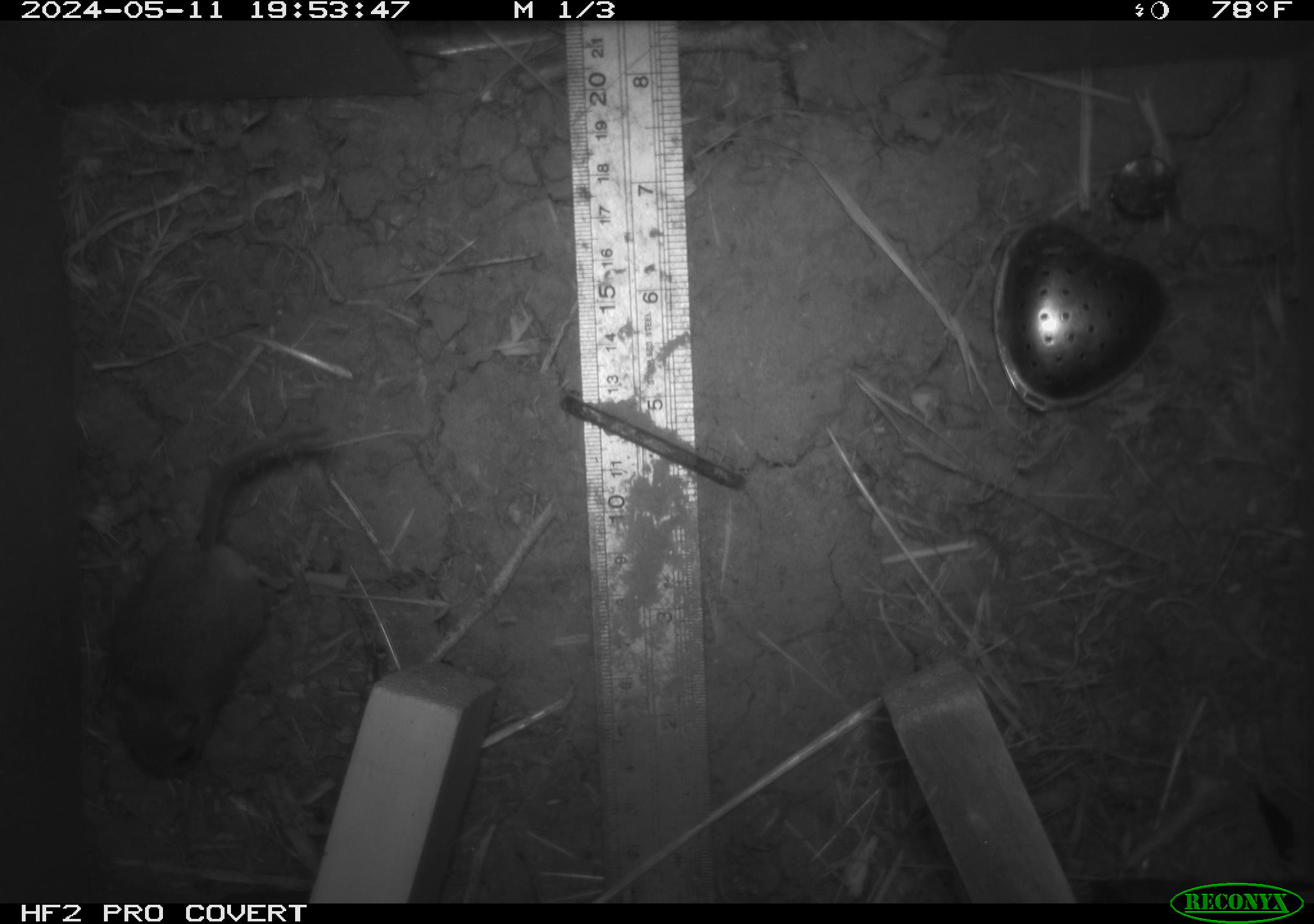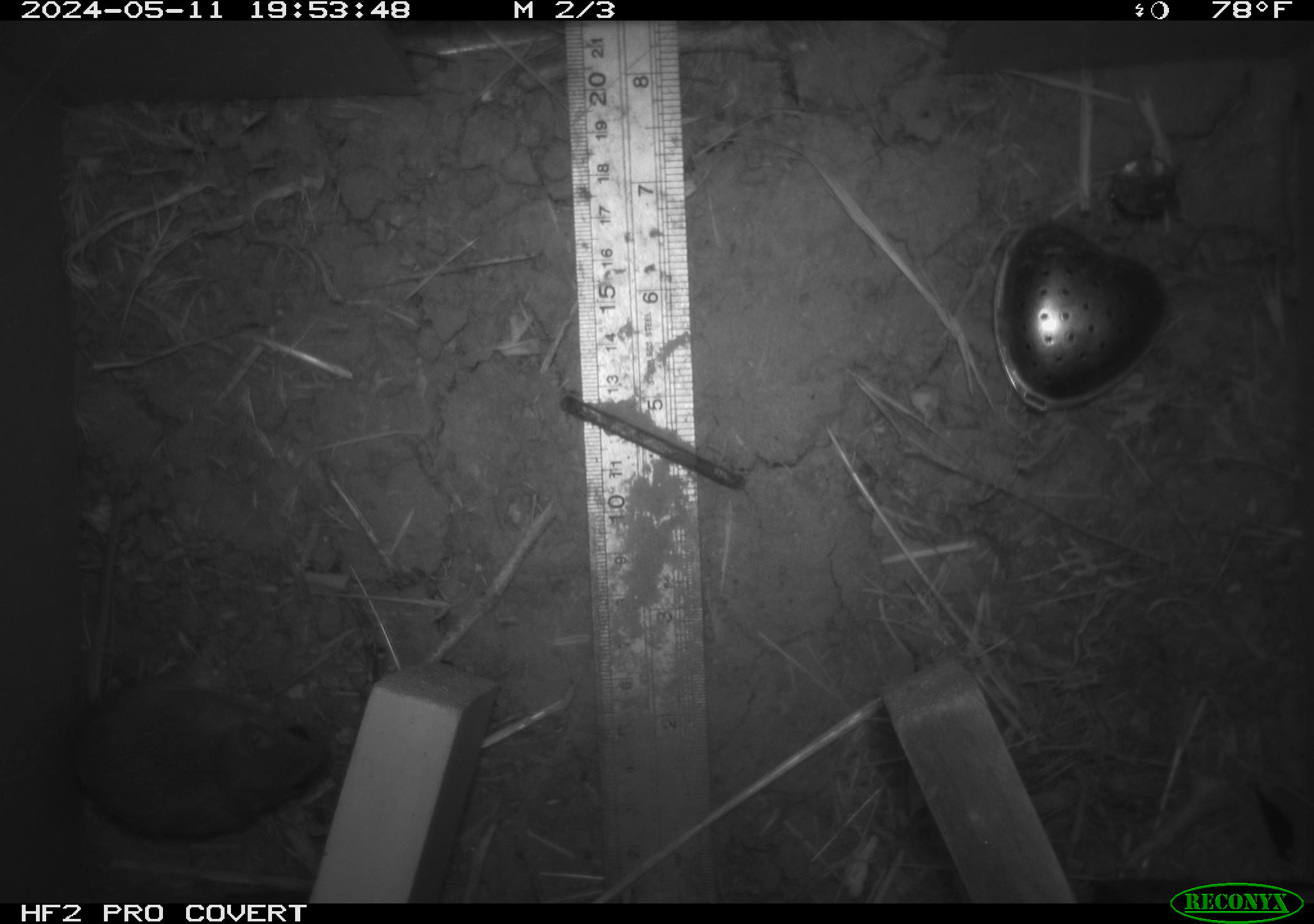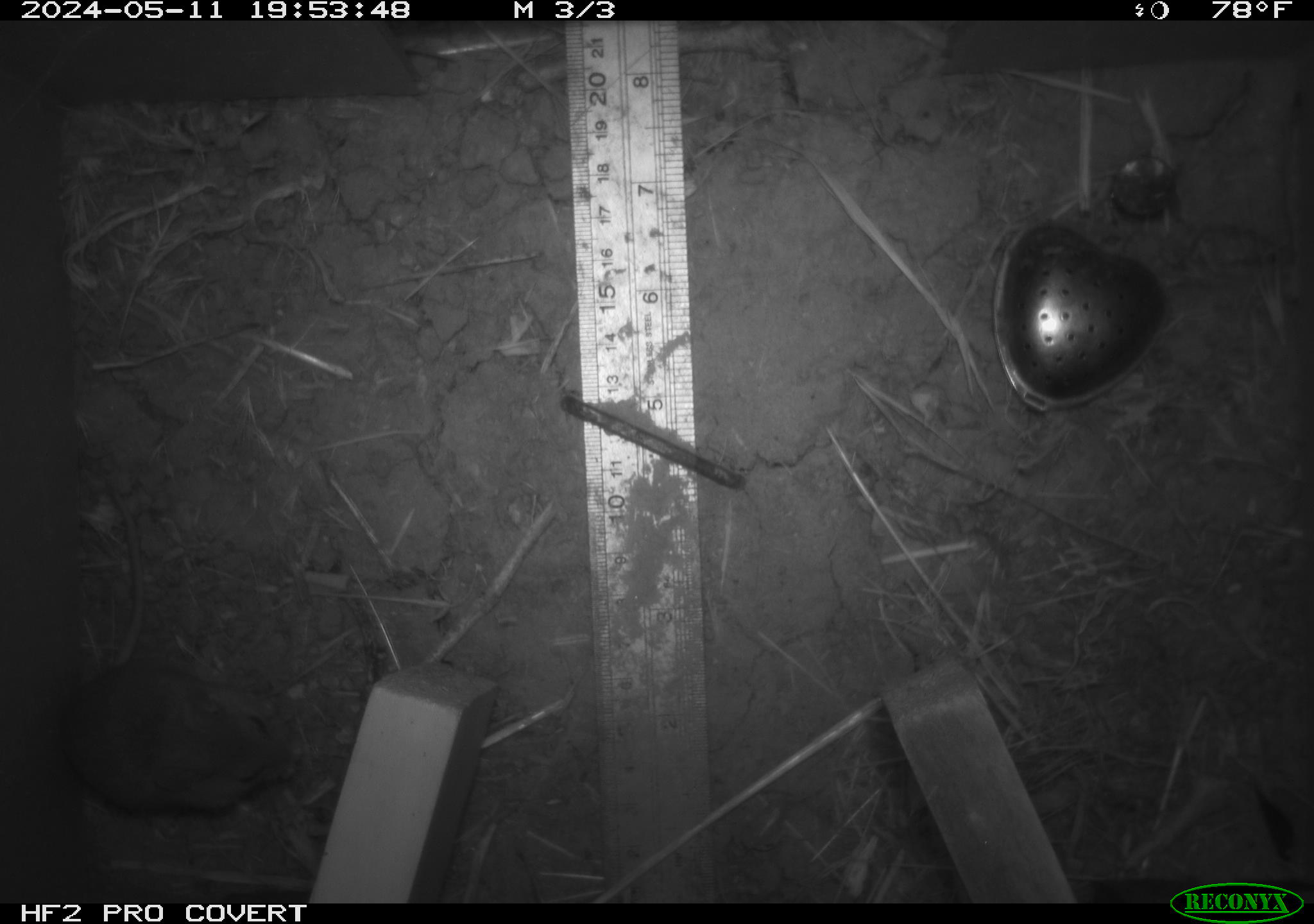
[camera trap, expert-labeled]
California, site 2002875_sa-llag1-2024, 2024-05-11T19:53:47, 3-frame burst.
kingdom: Animalia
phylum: Chordata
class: Mammalia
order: Rodentia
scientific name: Rodentia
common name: mouse species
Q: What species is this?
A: Mouse species (Rodentia).